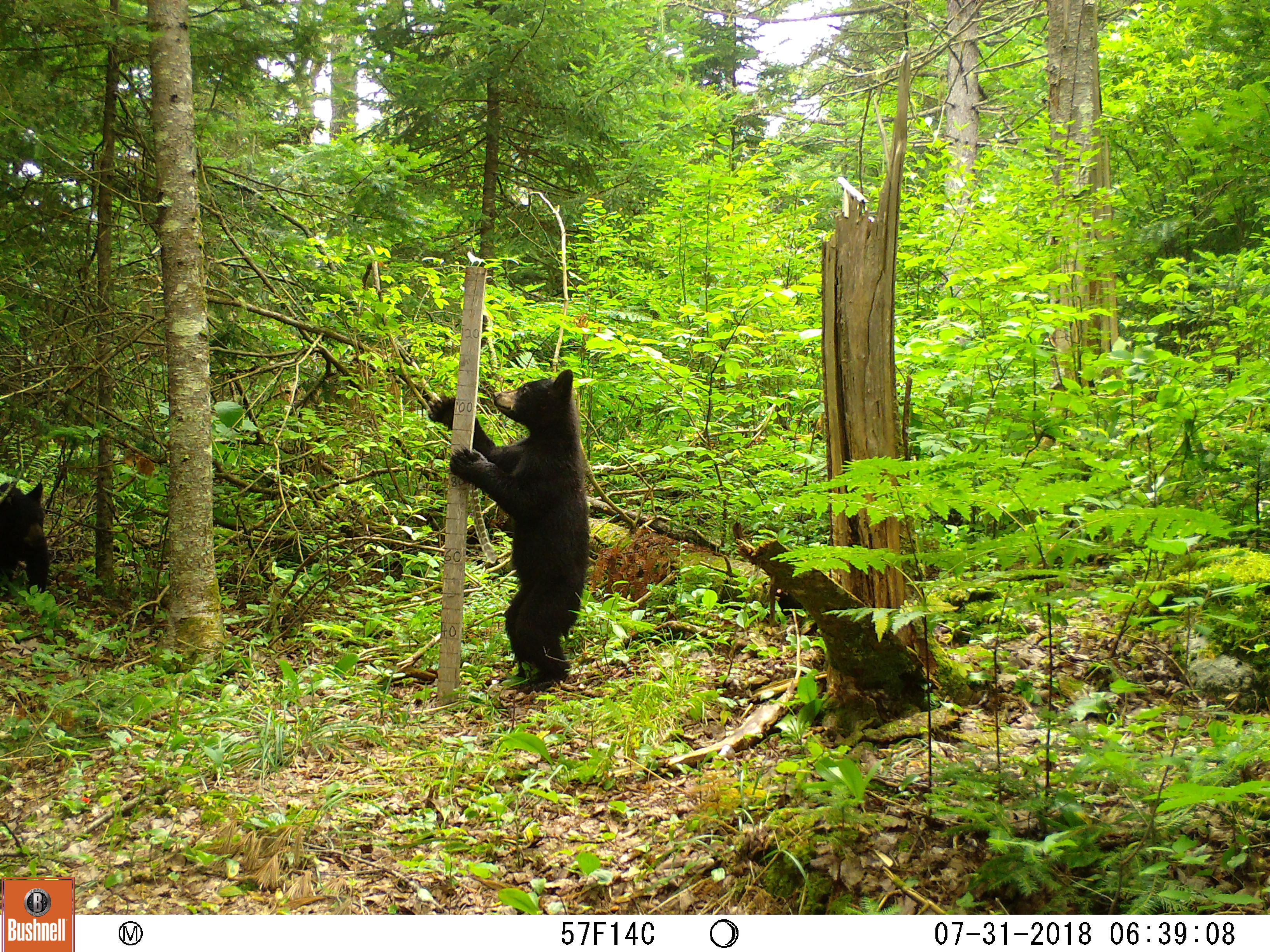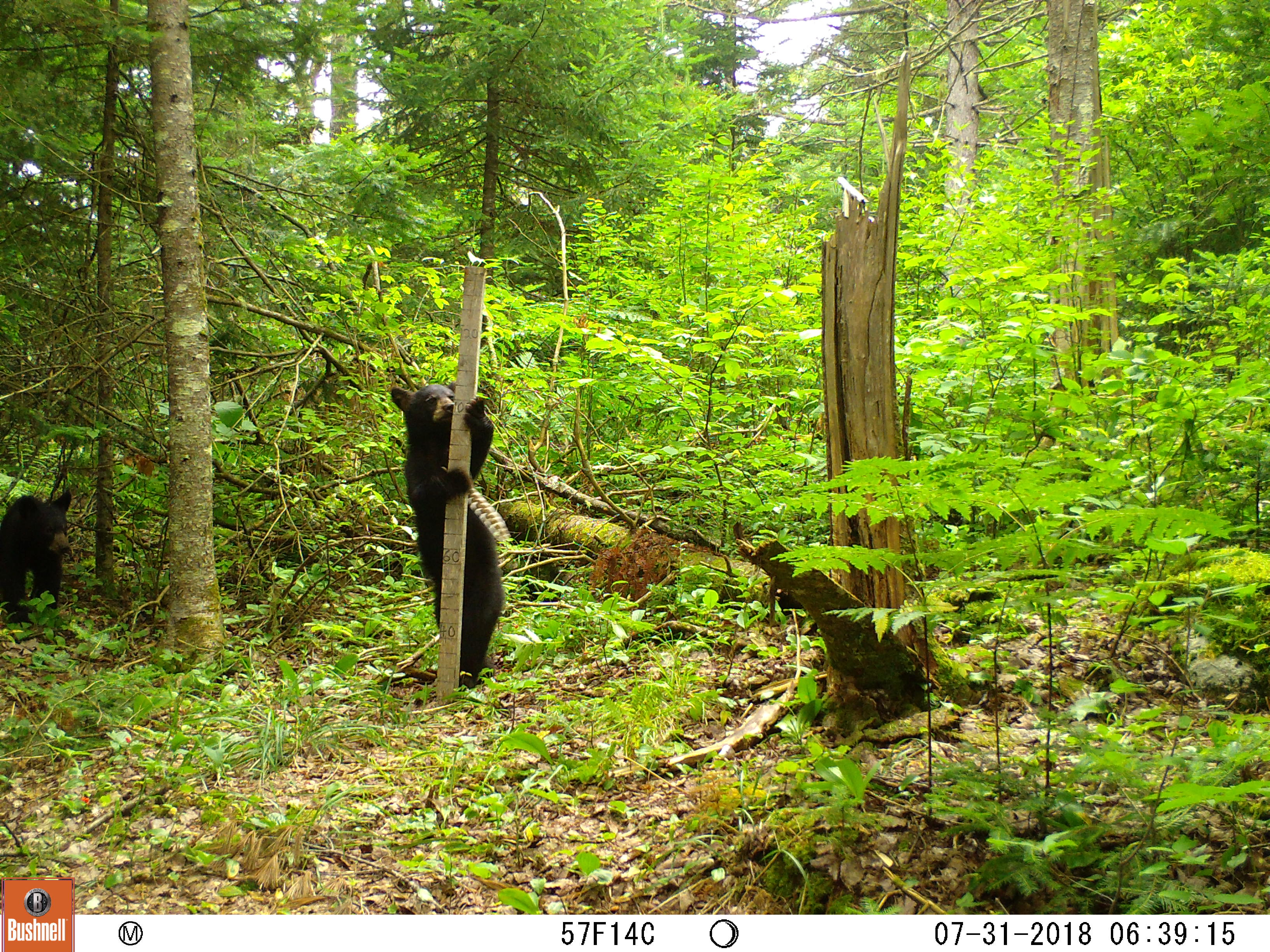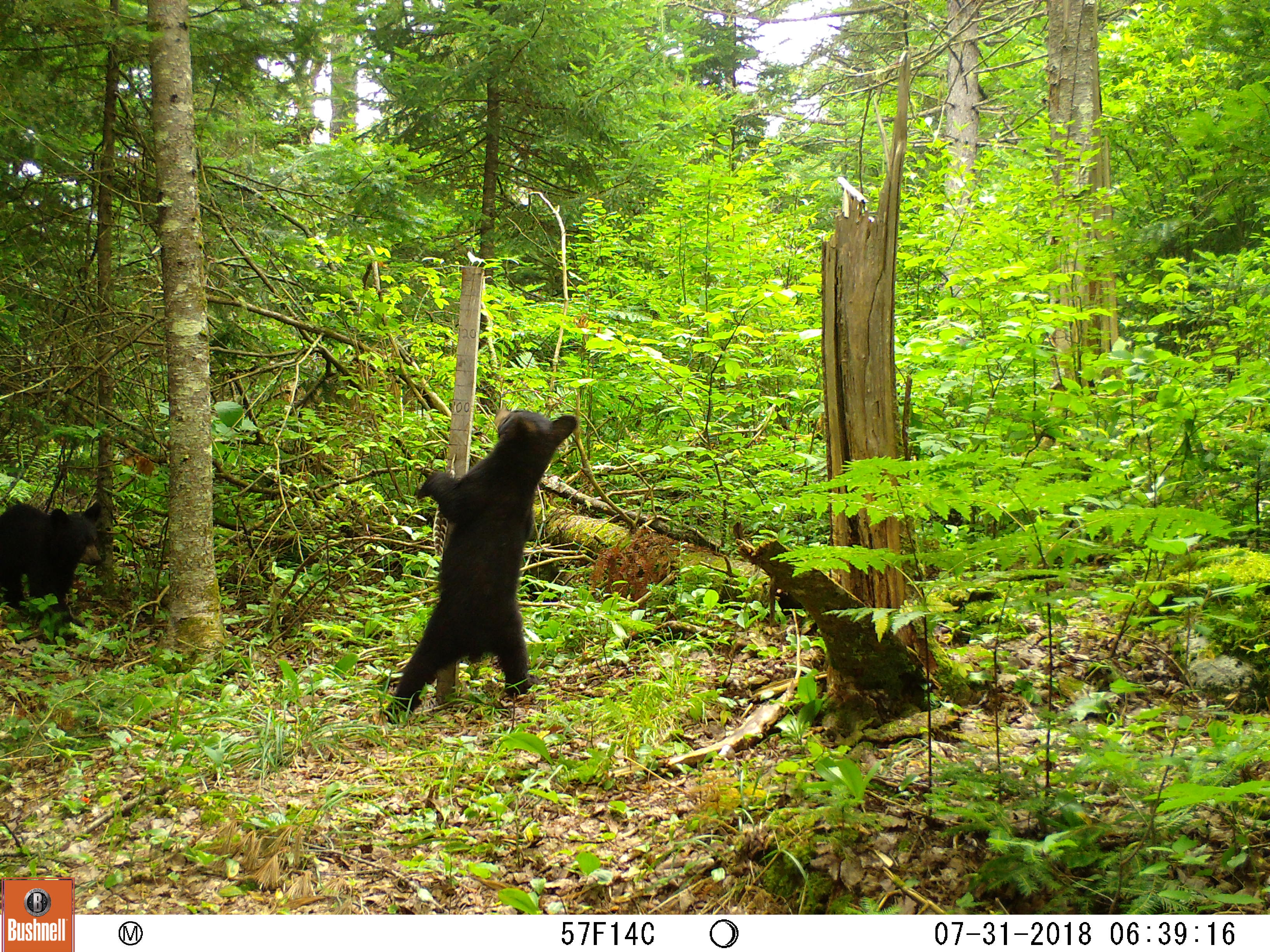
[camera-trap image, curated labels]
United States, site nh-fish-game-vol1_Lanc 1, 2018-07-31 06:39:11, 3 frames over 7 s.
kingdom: Animalia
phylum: Chordata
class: Mammalia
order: Carnivora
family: Ursidae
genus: Ursus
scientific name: Ursus americanus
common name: black bear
Black bear (Ursus americanus).